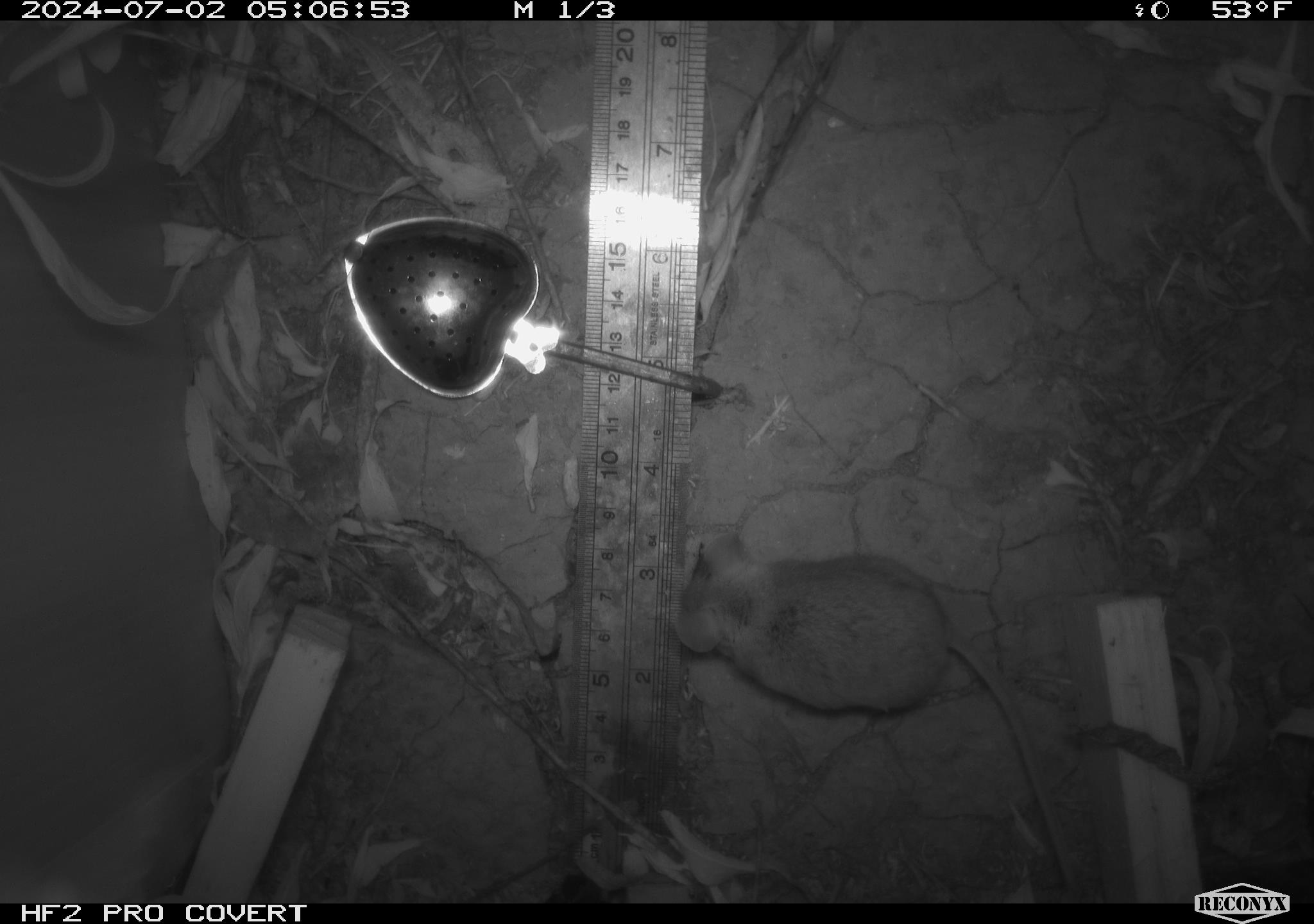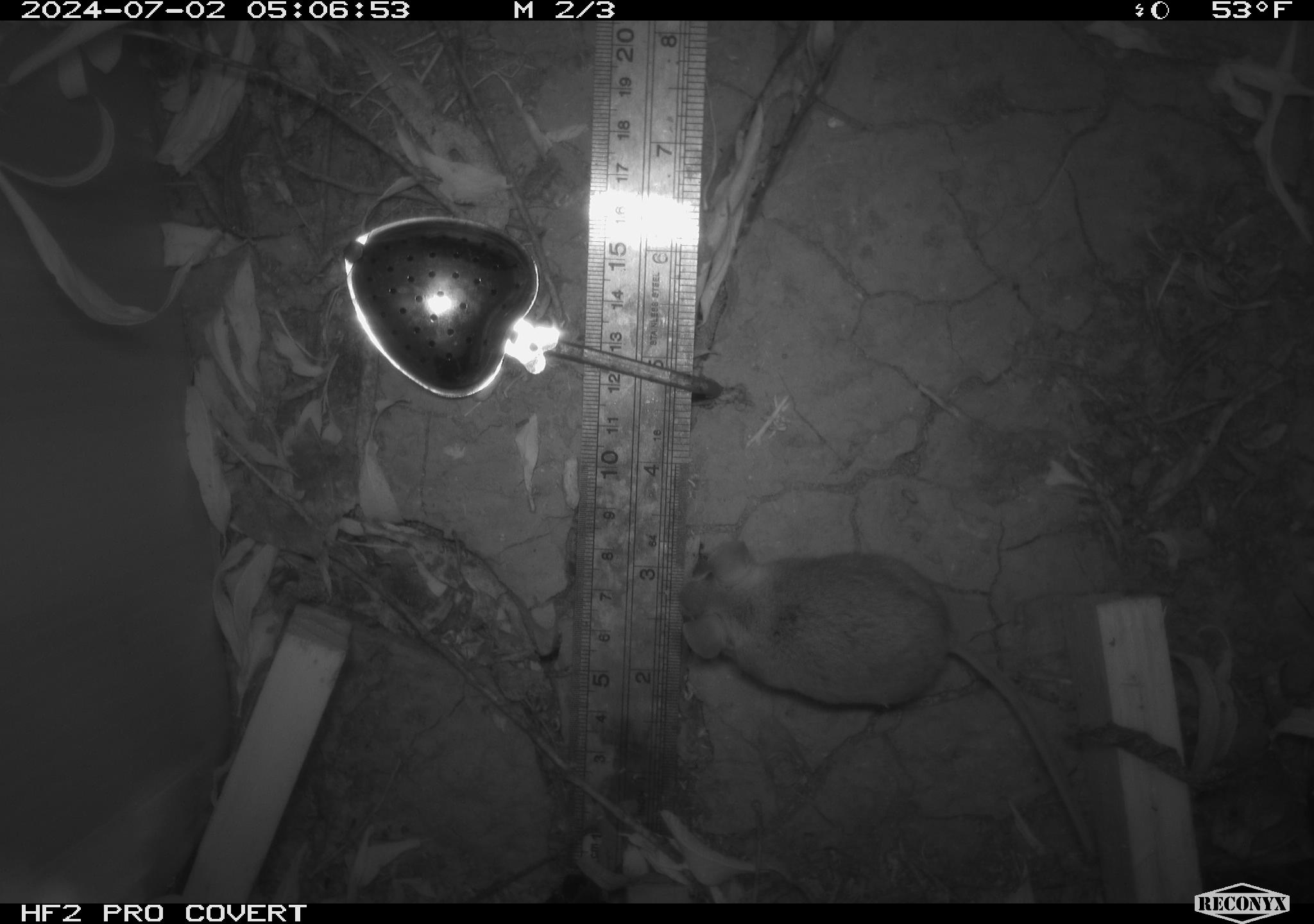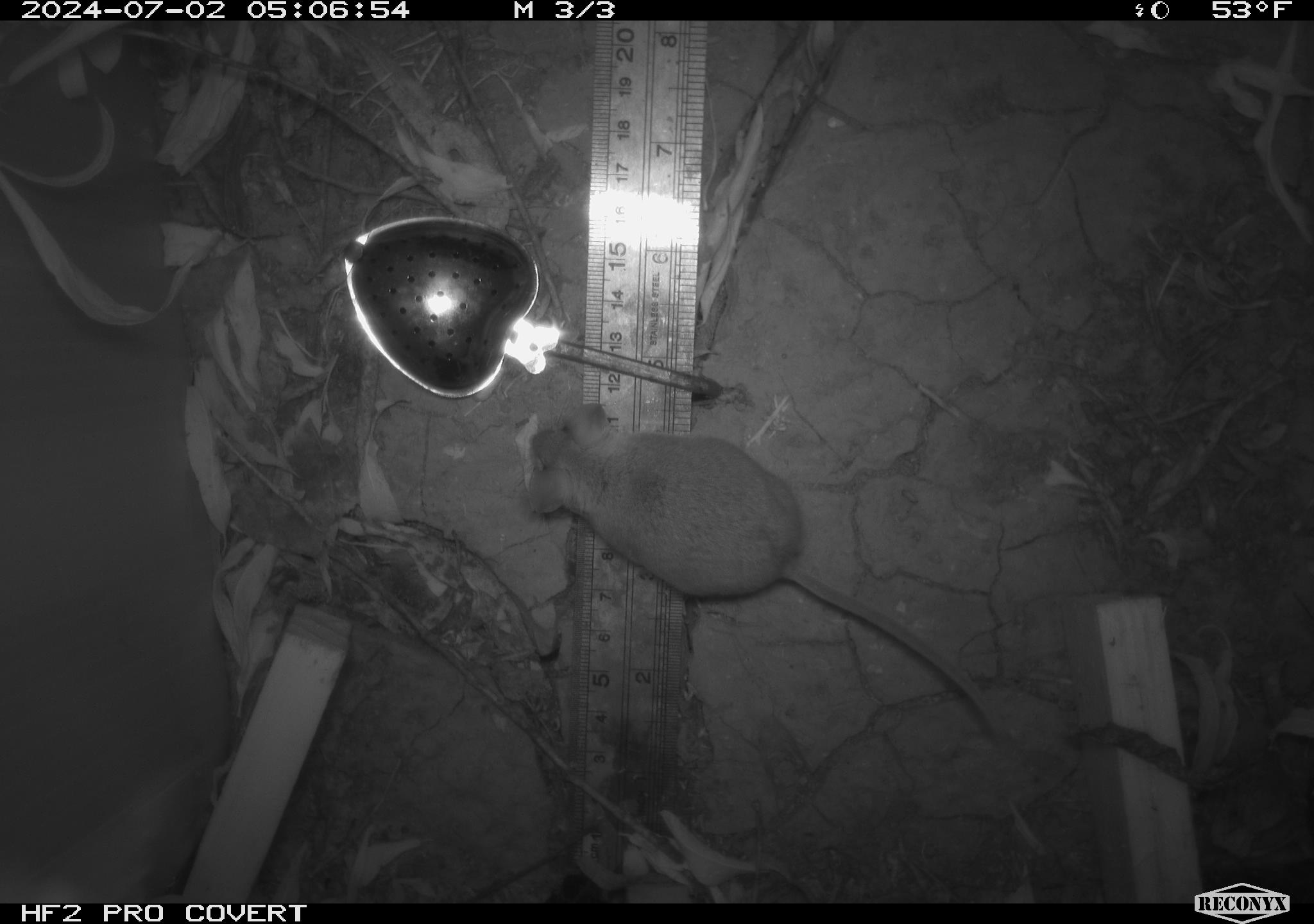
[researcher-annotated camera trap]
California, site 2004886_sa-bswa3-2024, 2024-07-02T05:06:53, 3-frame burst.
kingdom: Animalia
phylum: Chordata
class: Mammalia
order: Rodentia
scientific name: Rodentia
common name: mouse species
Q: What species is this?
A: Mouse species (Rodentia).